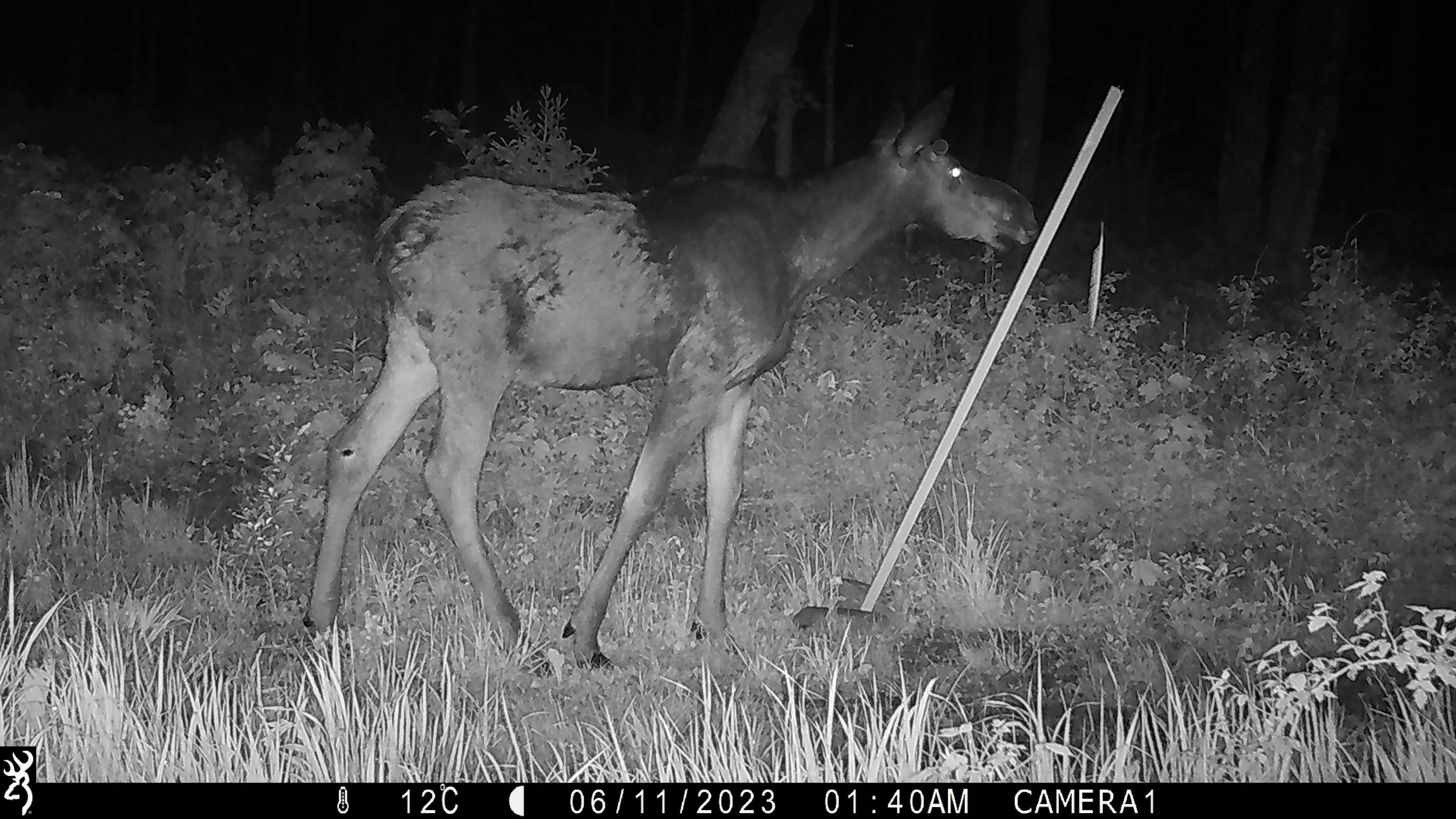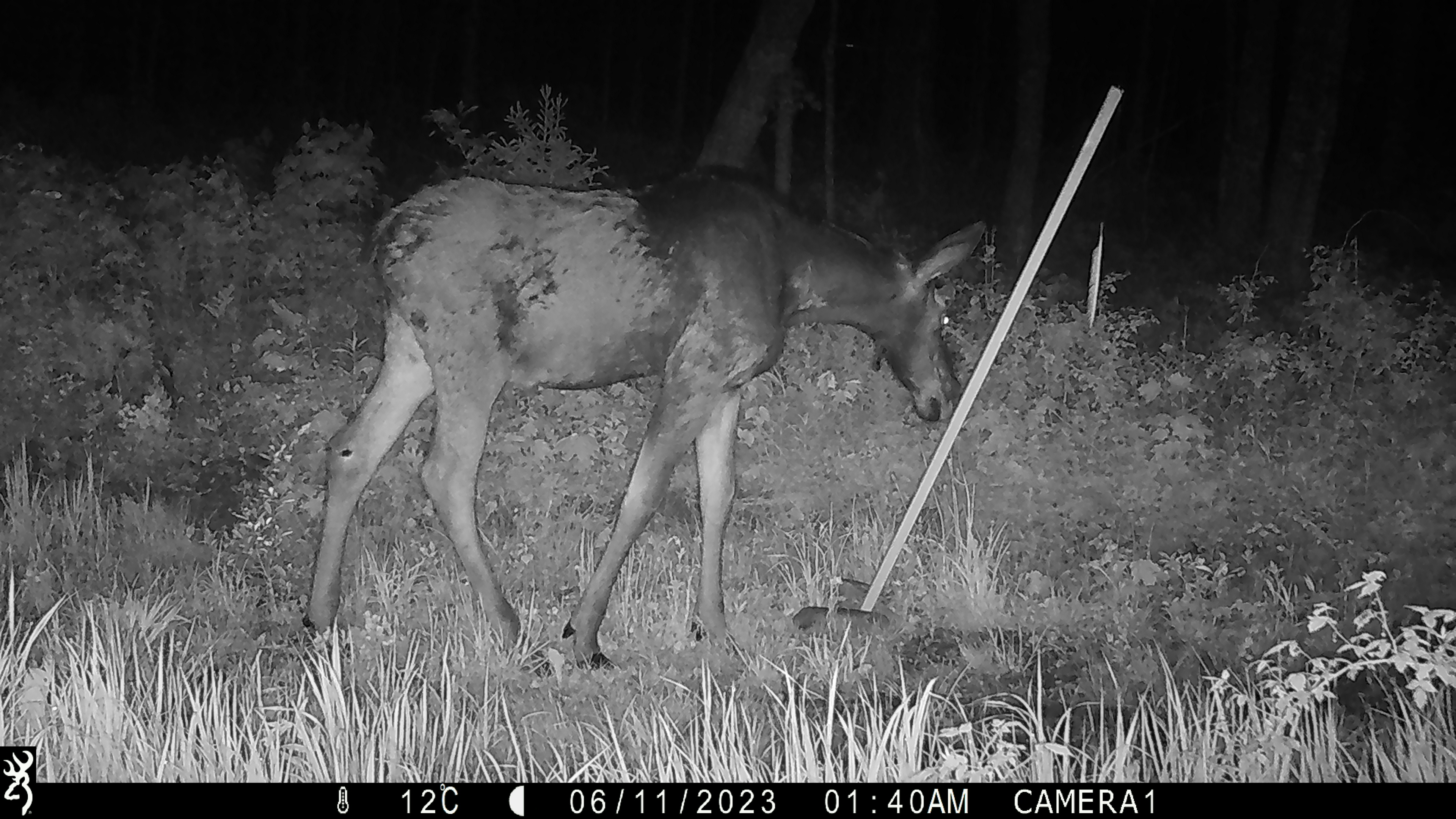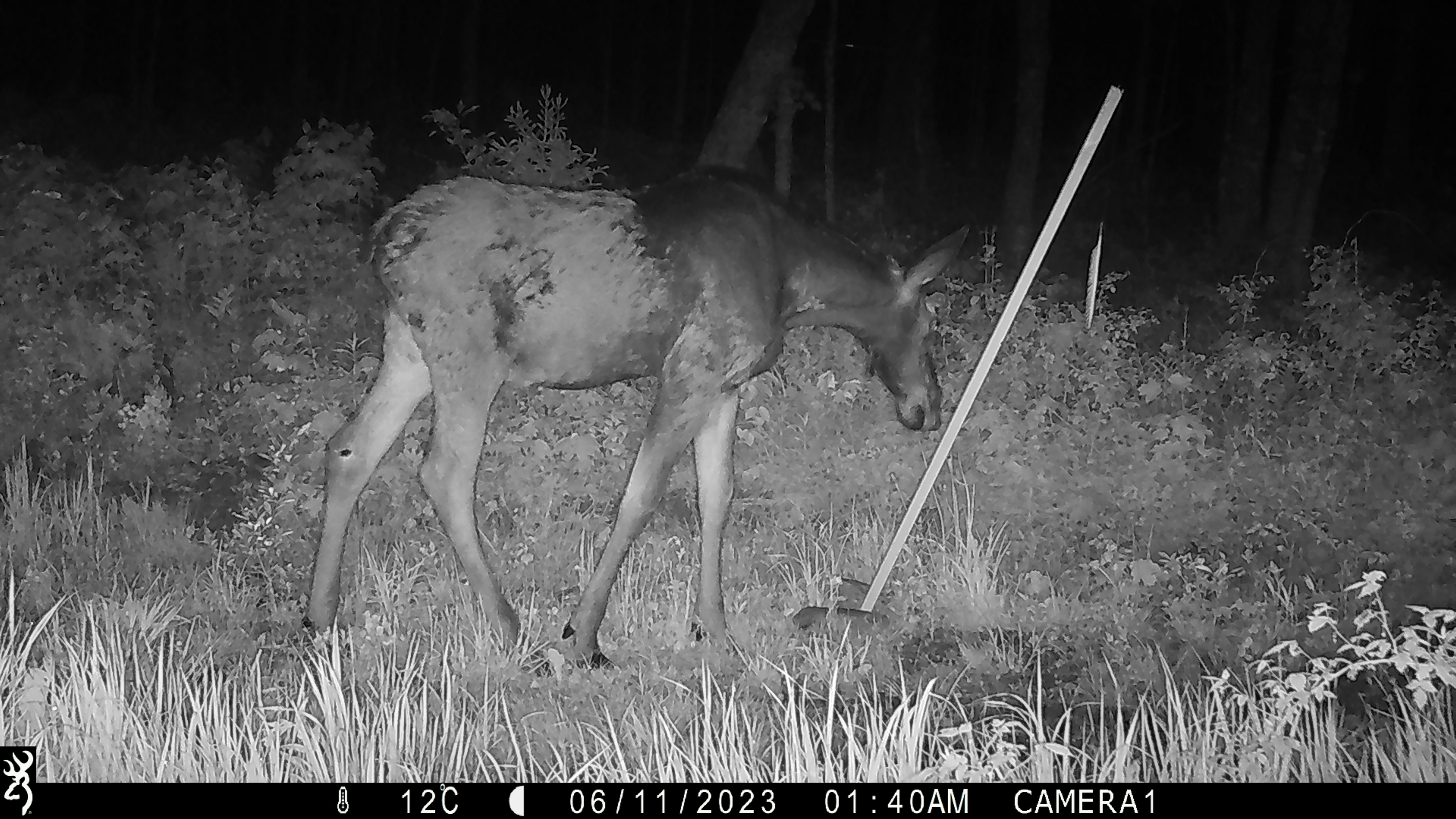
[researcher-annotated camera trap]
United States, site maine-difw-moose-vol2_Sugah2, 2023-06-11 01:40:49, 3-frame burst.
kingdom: Animalia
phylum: Chordata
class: Mammalia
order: Artiodactyla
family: Cervidae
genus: Alces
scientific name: Alces alces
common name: moose